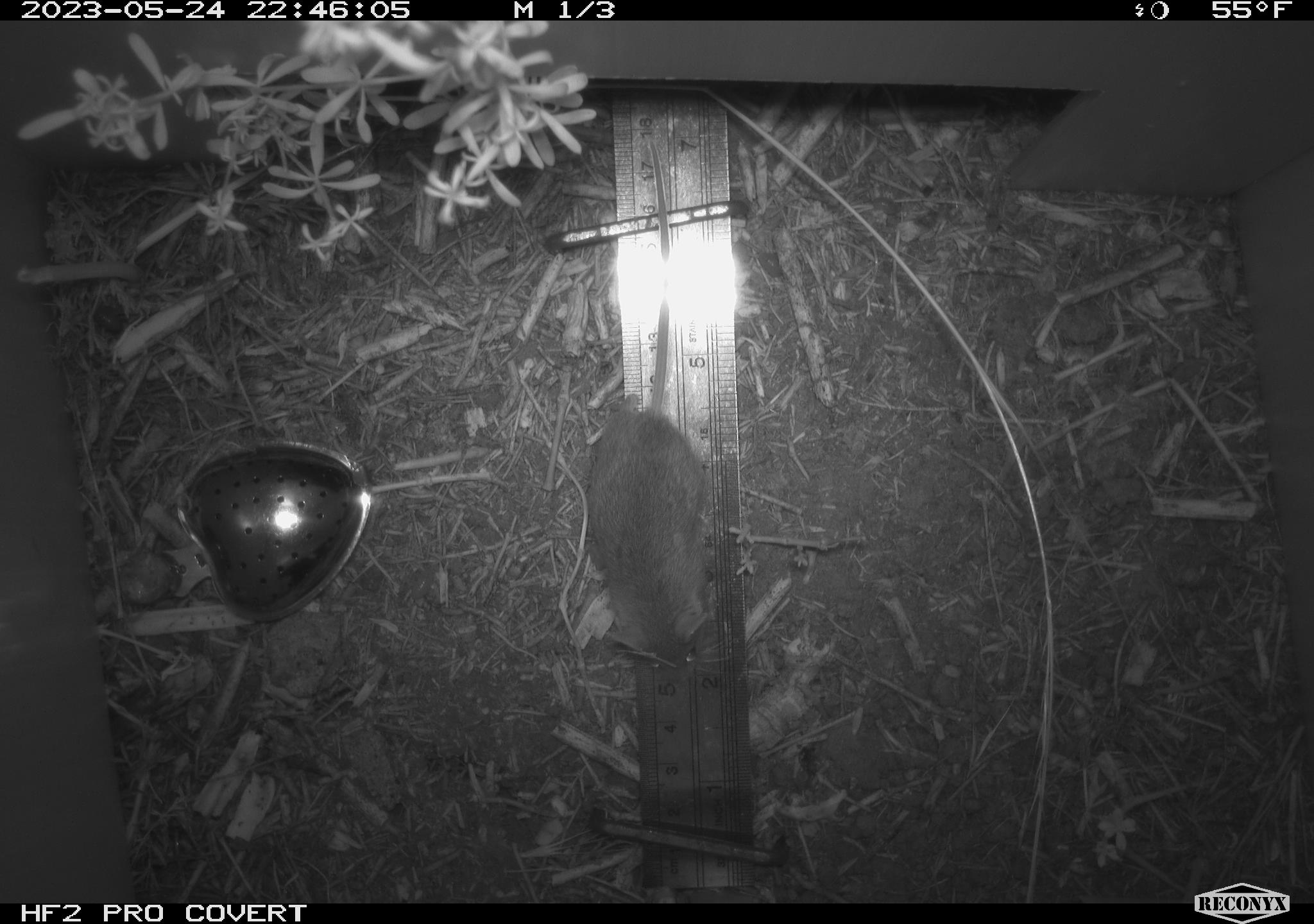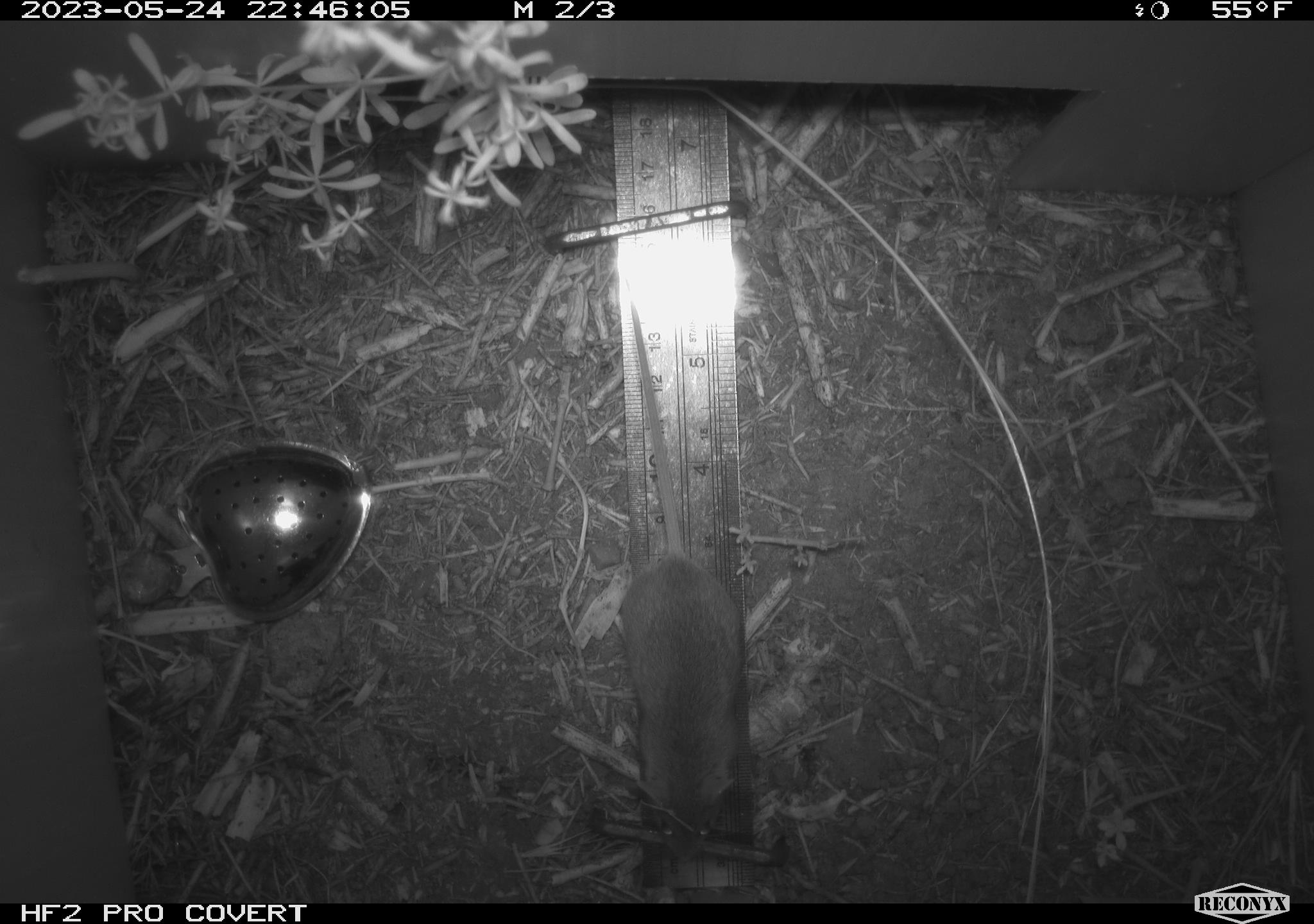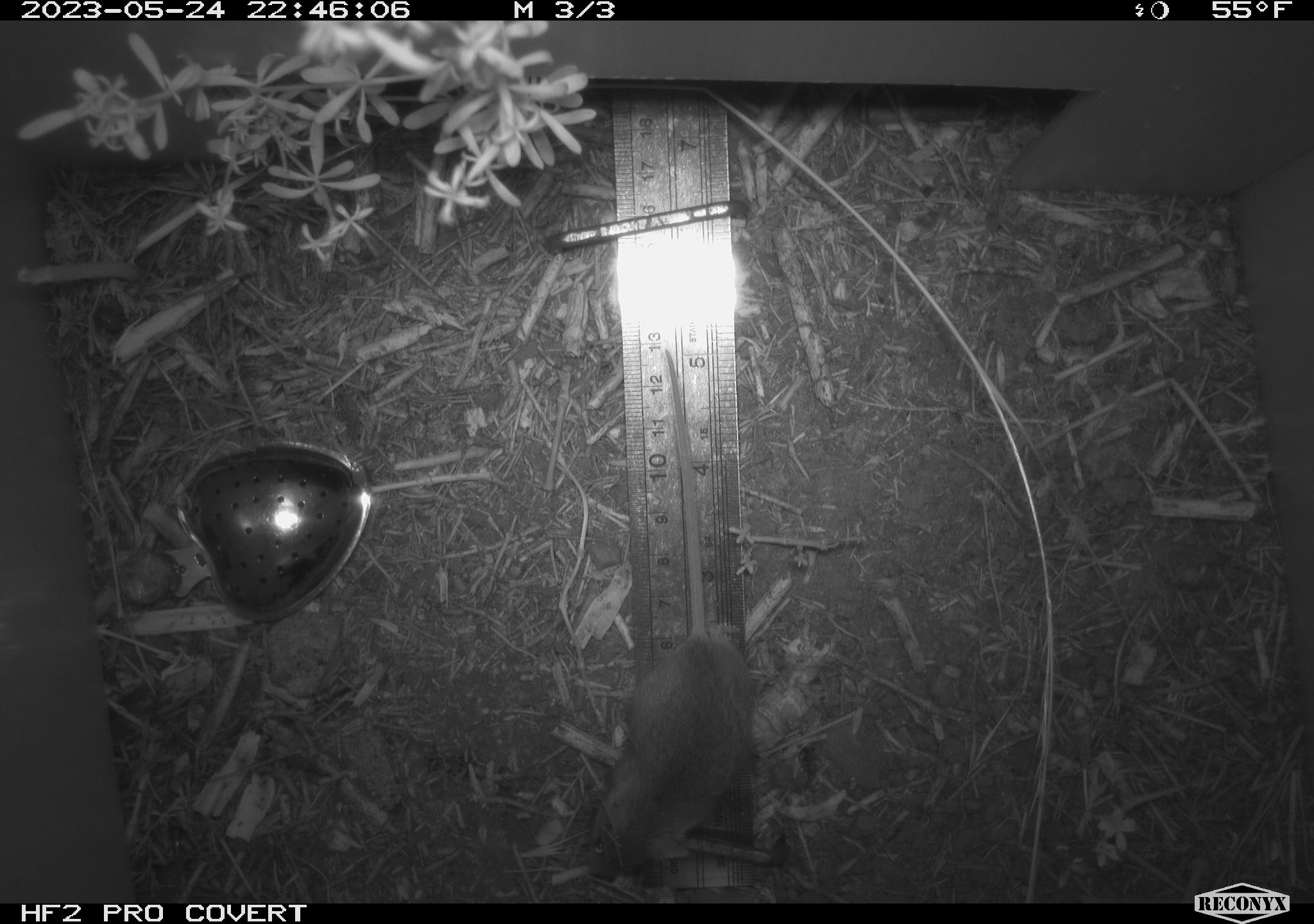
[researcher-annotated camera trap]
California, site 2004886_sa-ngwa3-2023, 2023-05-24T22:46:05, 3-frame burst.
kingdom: Animalia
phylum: Chordata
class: Mammalia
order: Rodentia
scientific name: Rodentia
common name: mouse species